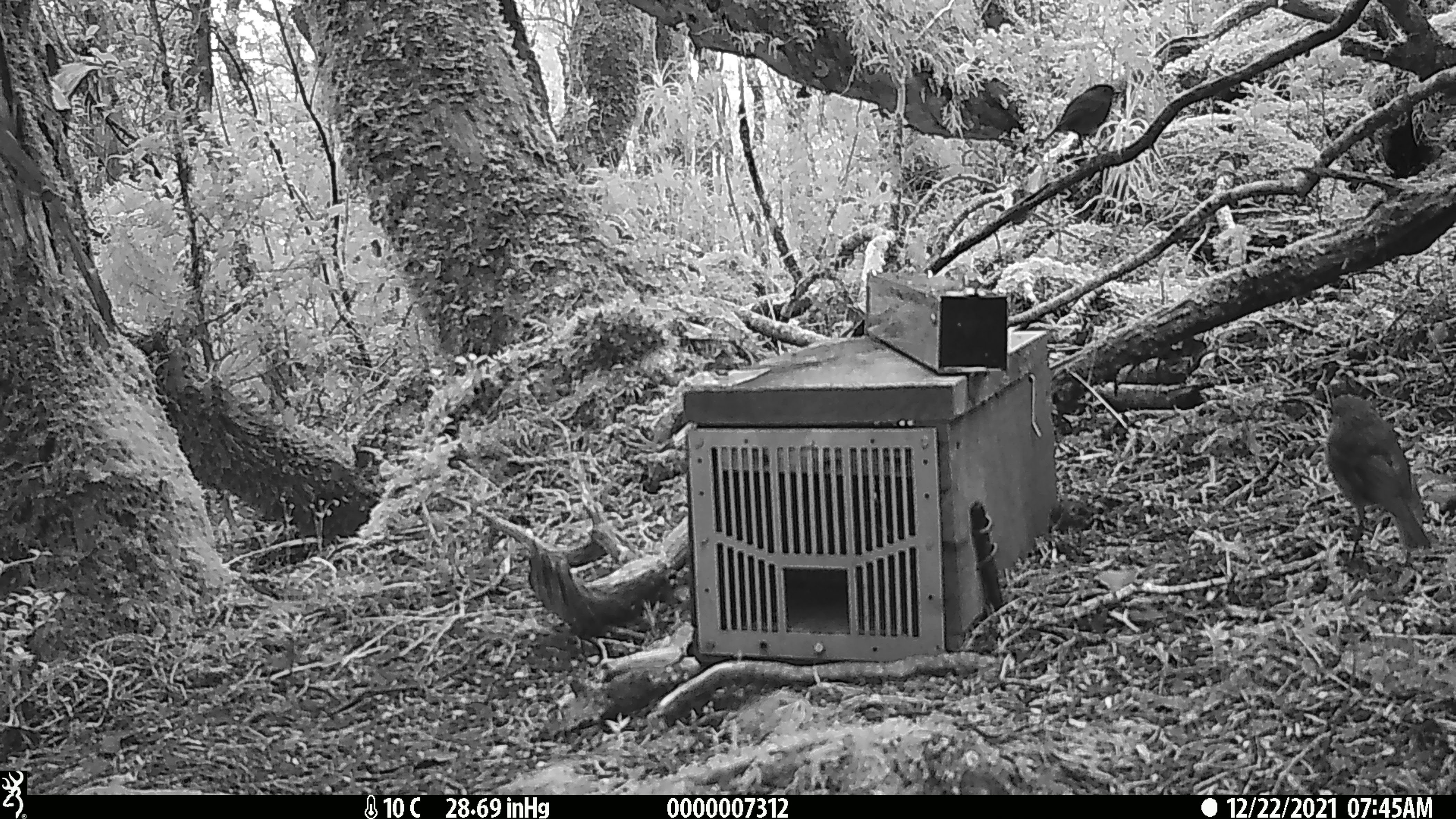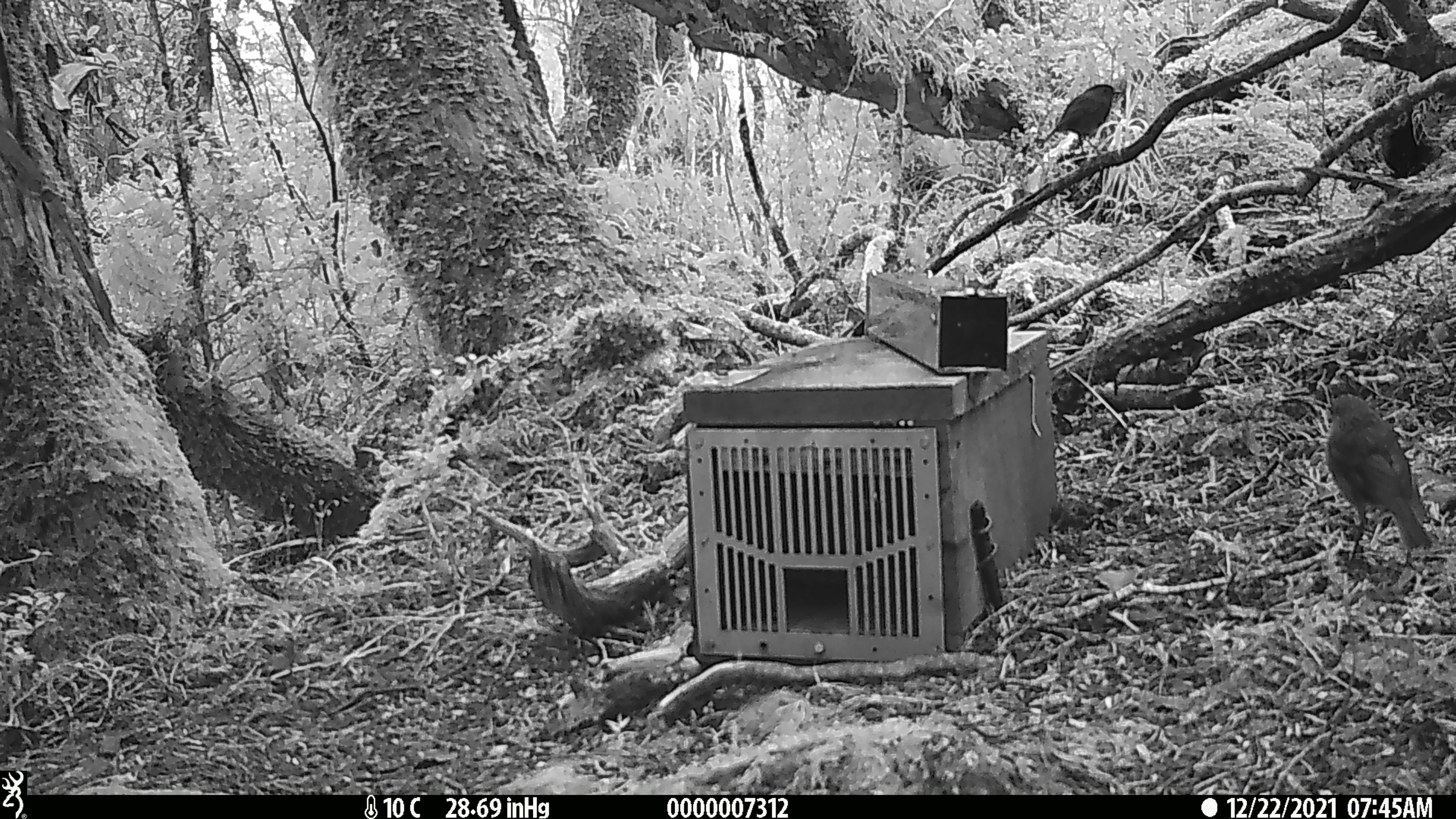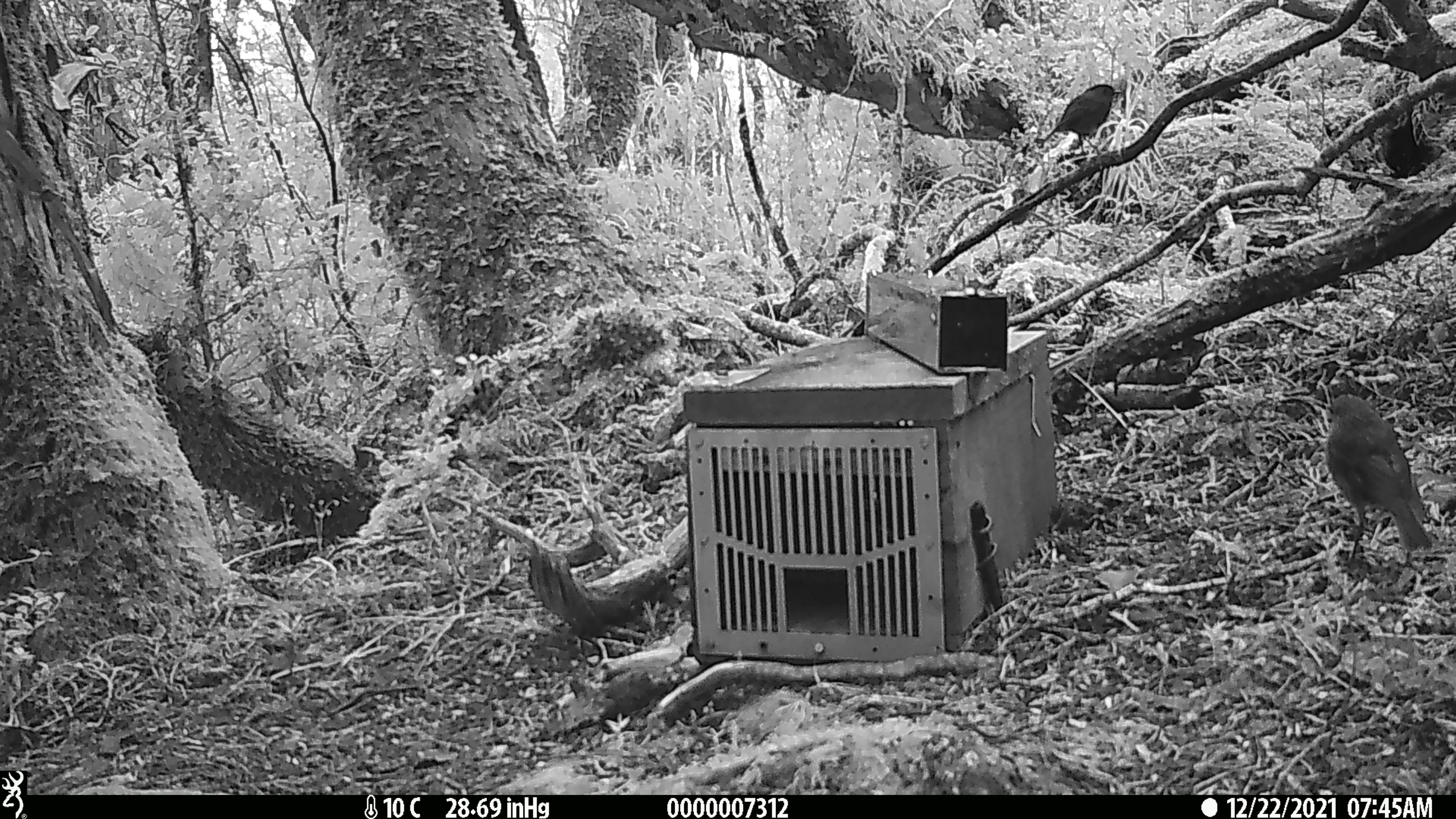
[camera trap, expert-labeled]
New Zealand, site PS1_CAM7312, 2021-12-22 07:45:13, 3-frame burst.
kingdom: Animalia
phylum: Chordata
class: Aves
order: Passeriformes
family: Petroicidae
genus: Petroica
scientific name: Petroica australis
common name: new zealand robin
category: robin